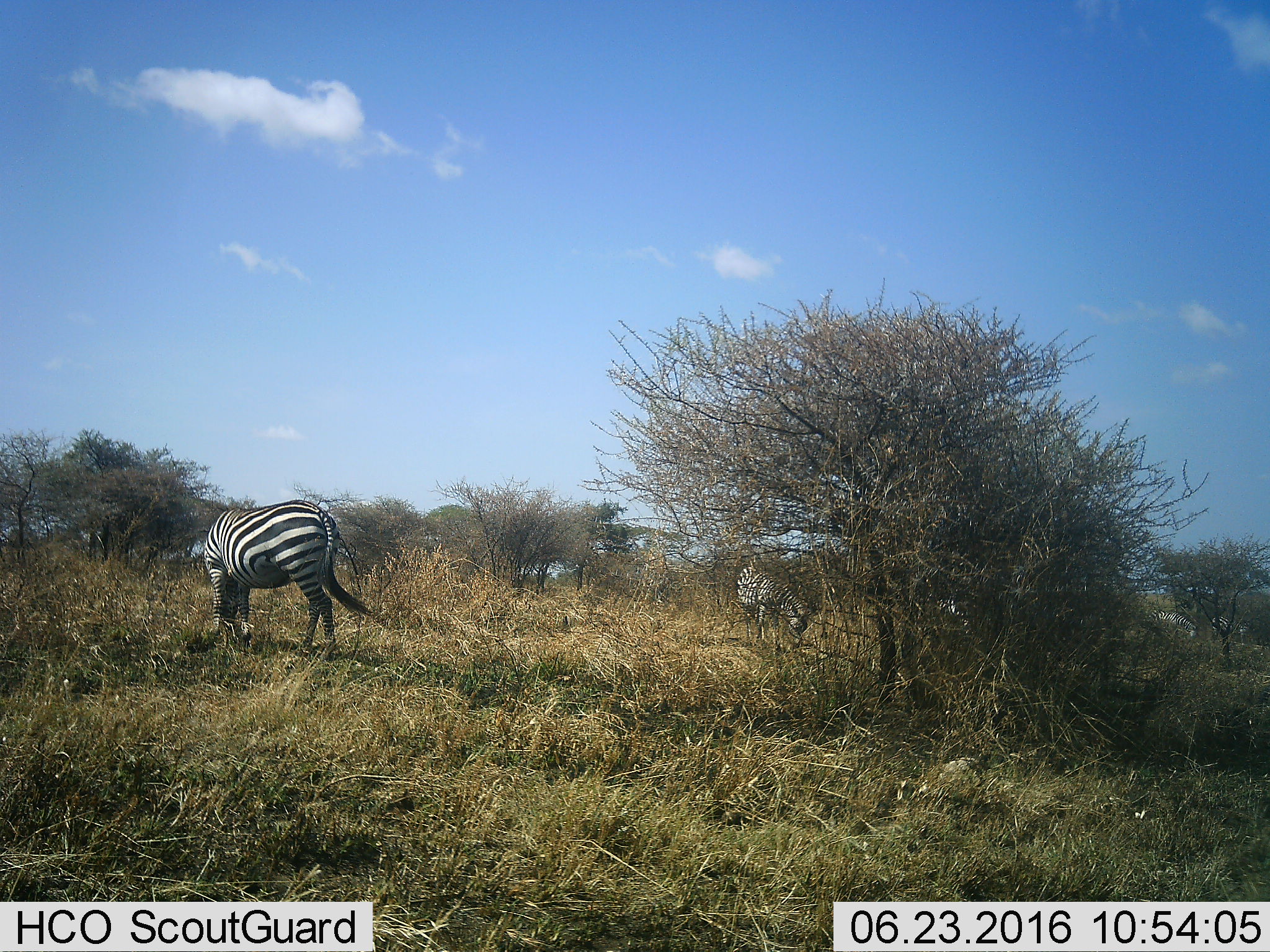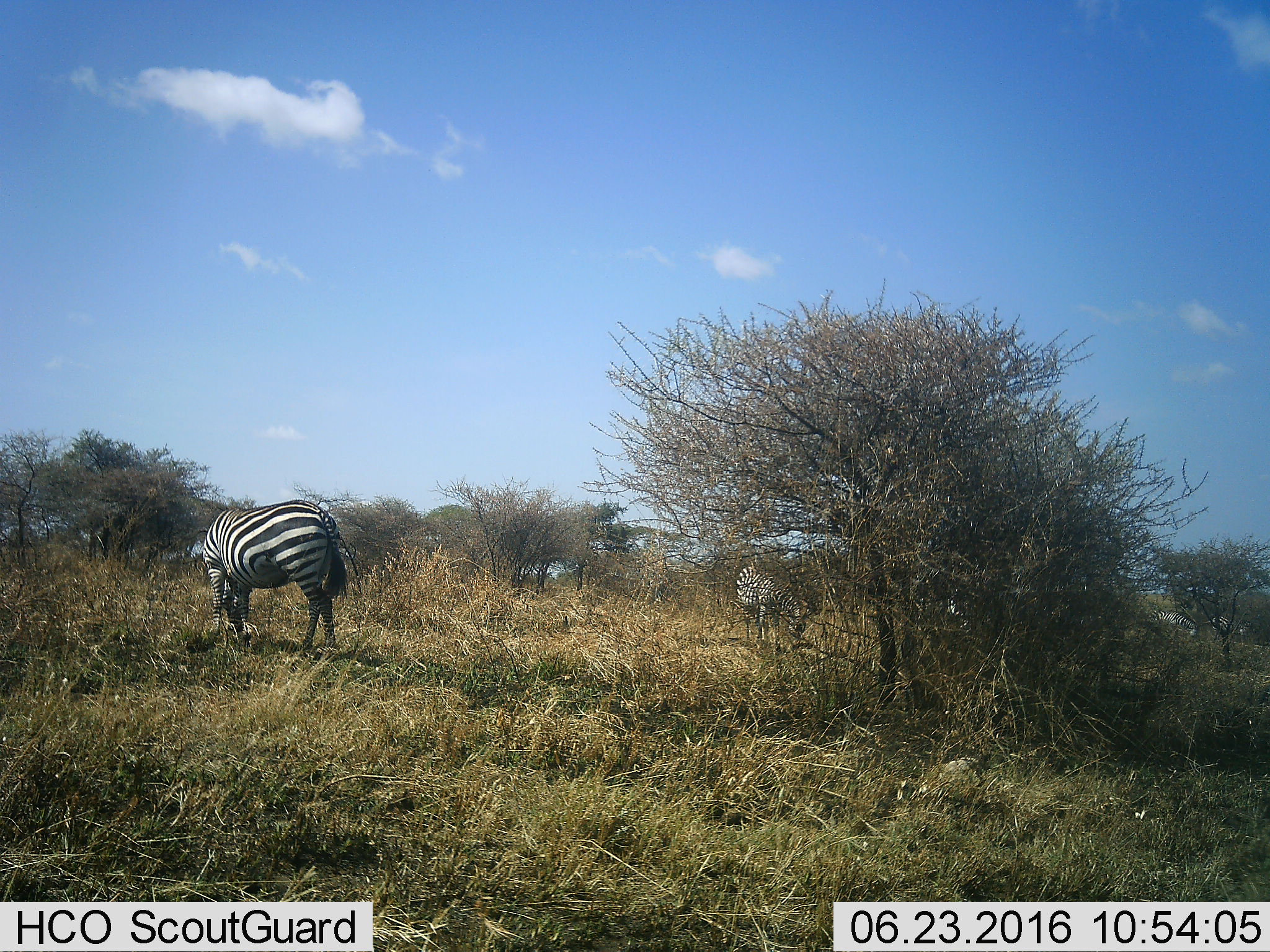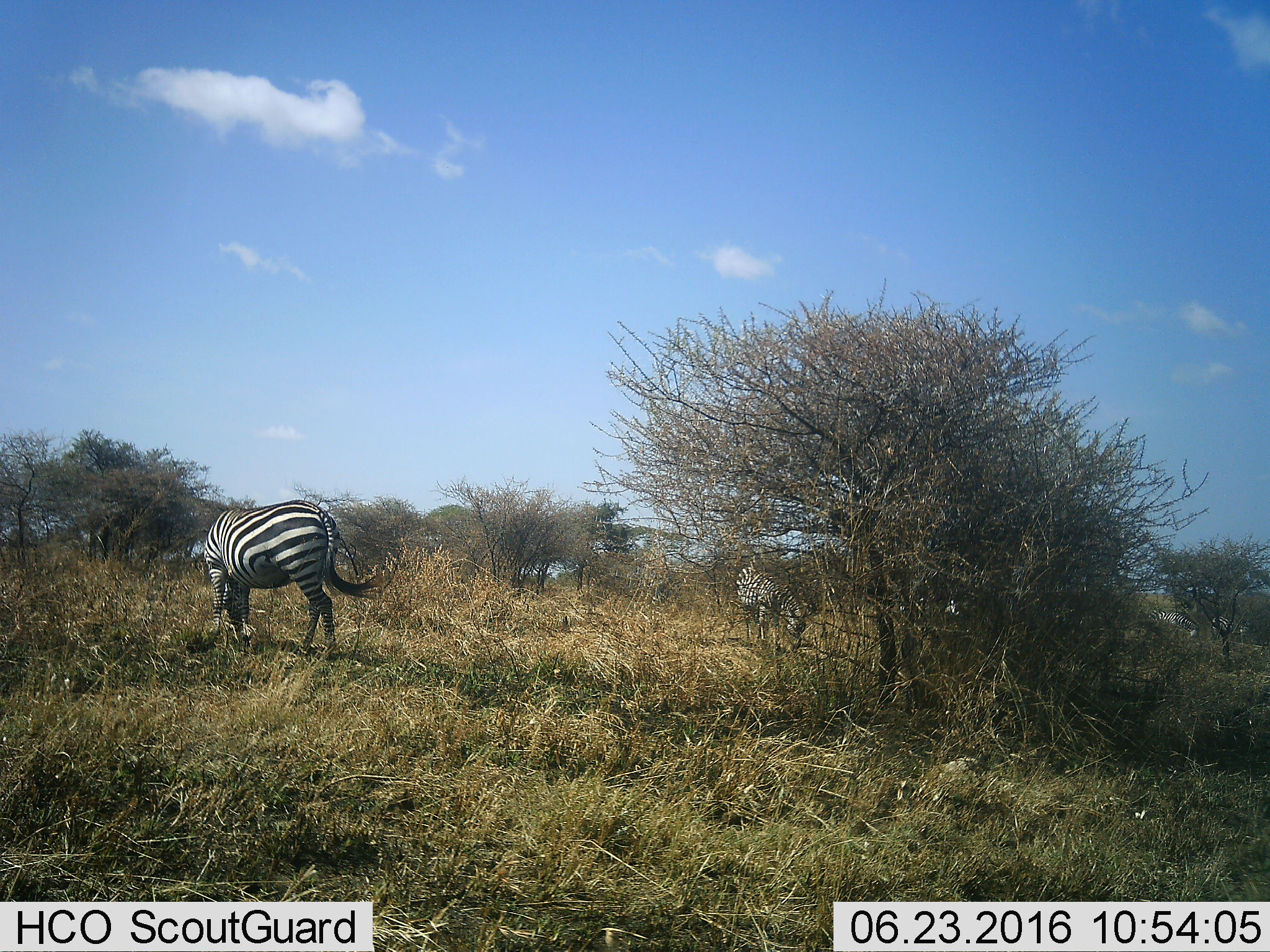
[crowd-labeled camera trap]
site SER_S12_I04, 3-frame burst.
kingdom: Animalia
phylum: Chordata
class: Mammalia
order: Perissodactyla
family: Equidae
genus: Equus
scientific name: Equus quagga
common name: plains zebra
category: zebraplains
Zebraplains (plains zebra) (Equus quagga), count 2. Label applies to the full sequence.